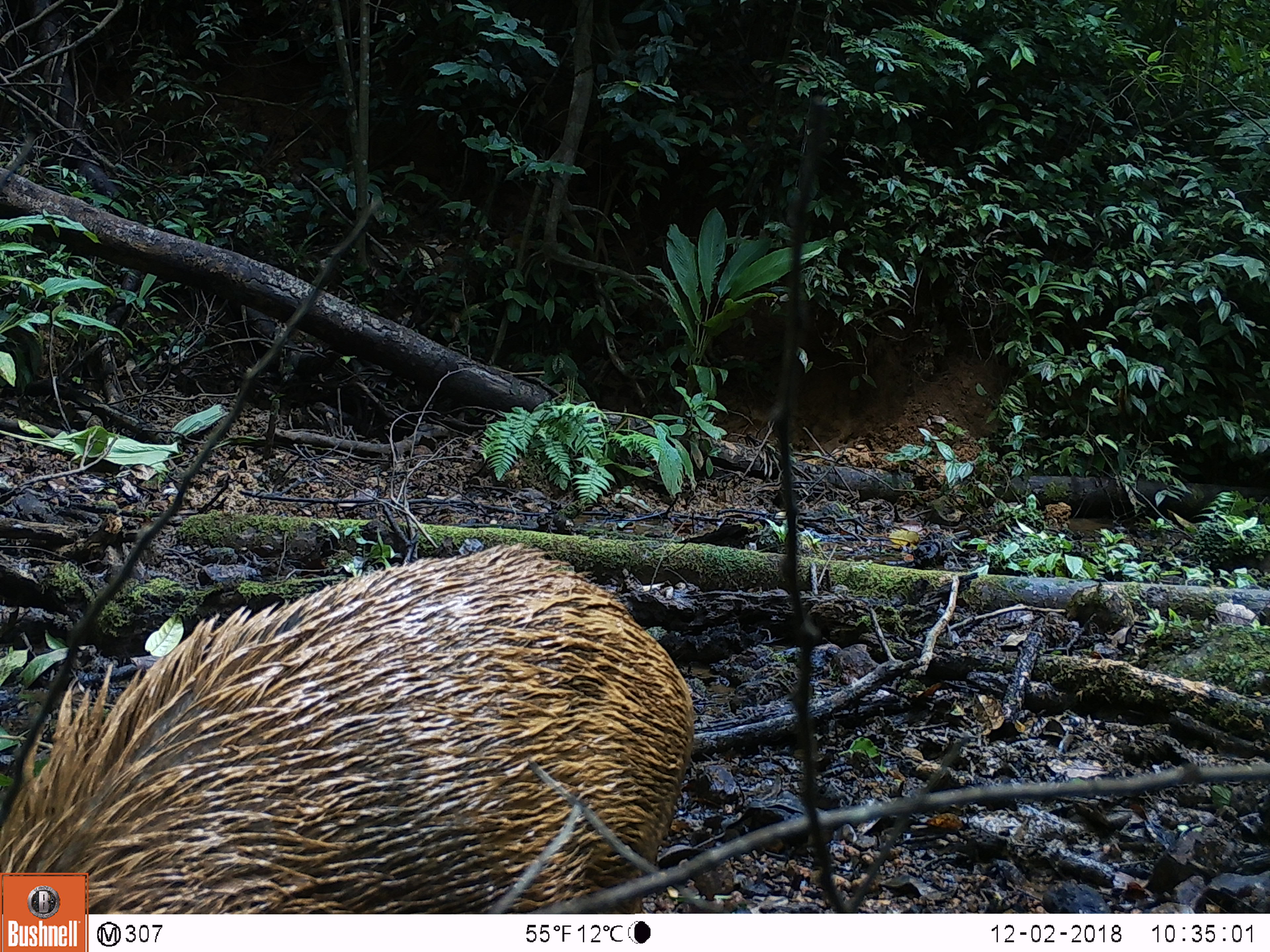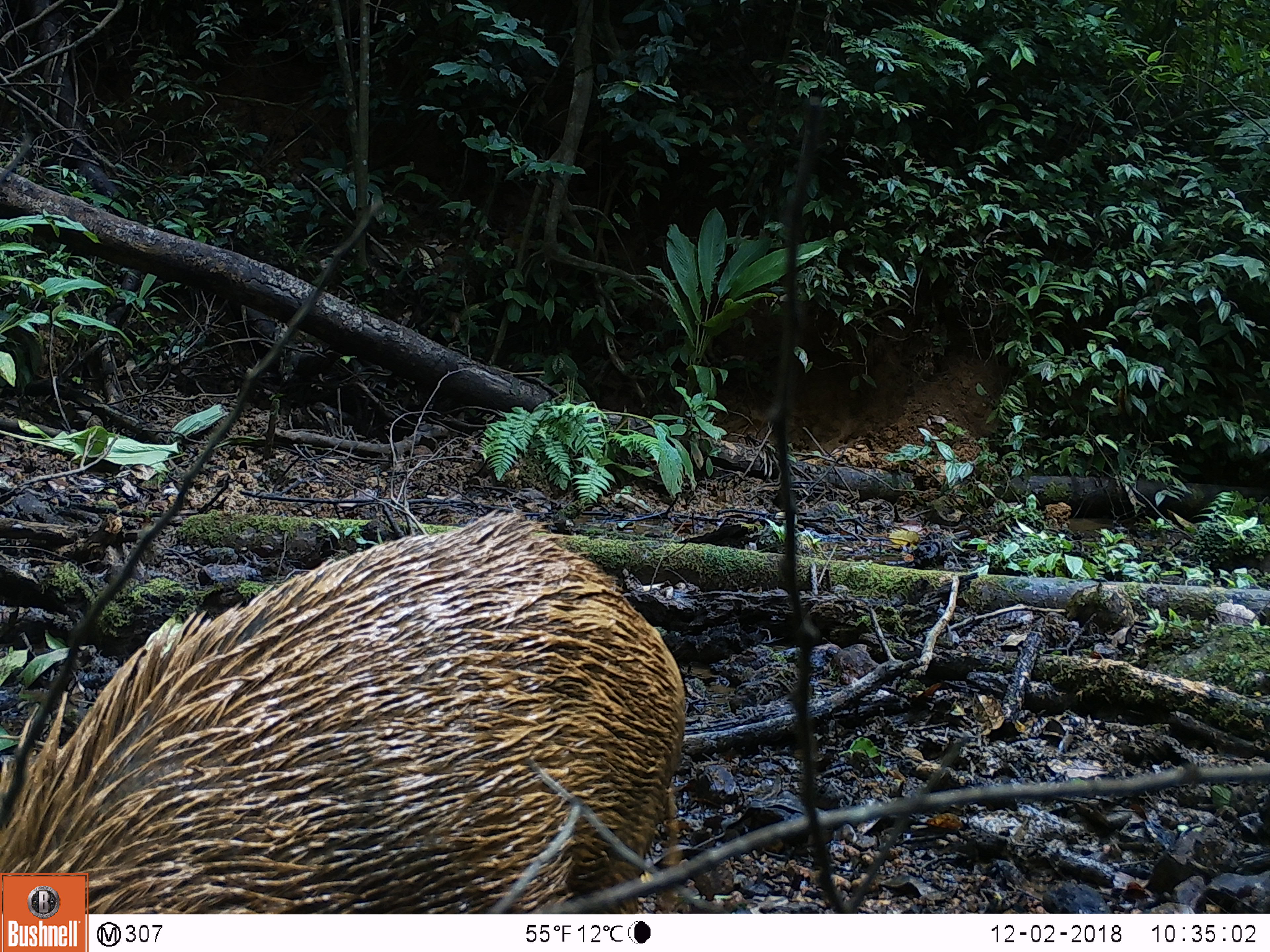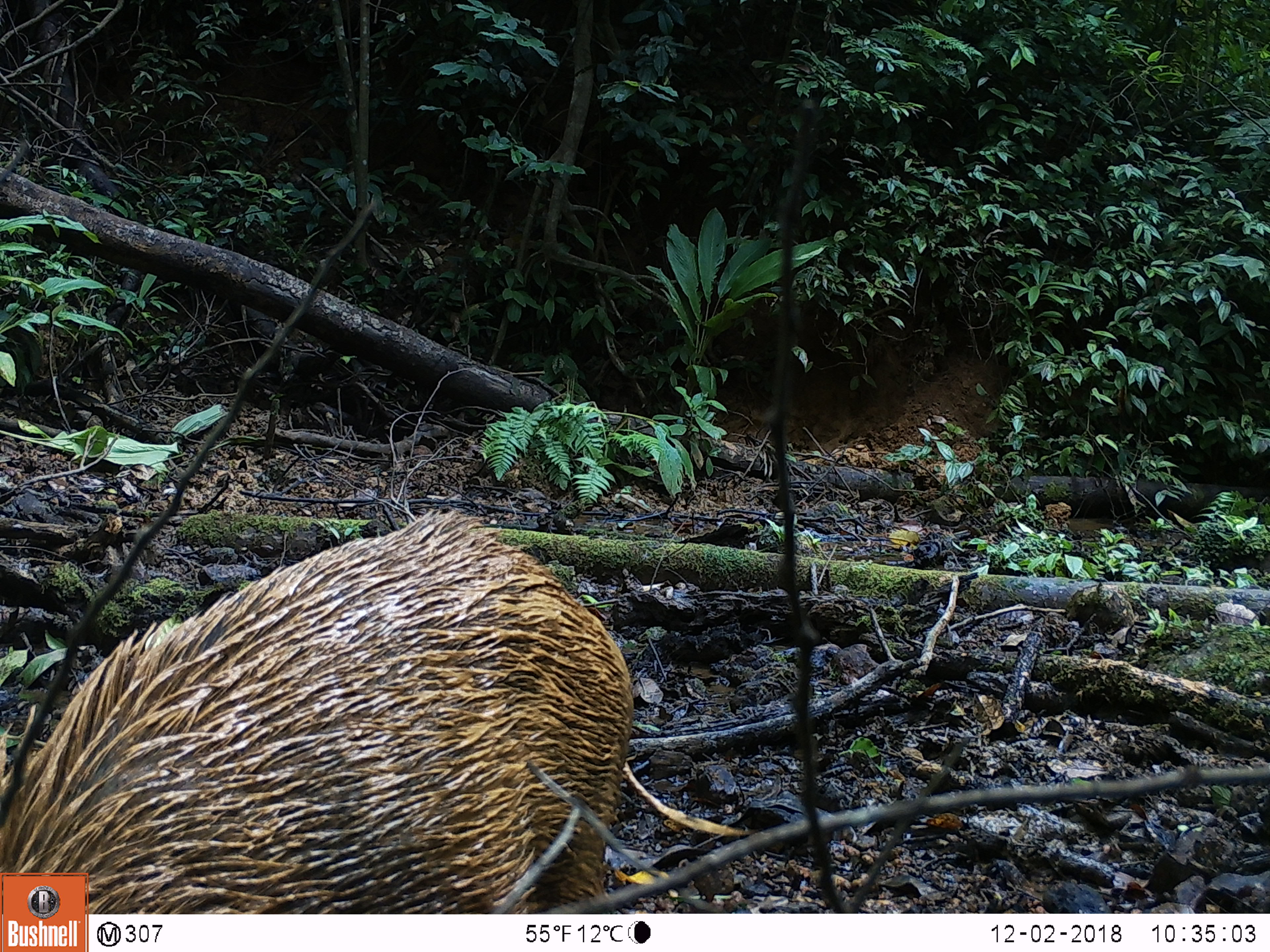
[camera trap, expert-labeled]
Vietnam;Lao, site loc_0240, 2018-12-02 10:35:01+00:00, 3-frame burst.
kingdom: Animalia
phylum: Chordata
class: Mammalia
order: Artiodactyla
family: Suidae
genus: Sus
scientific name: Sus scrofa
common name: eurasian wild pig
Eurasian wild pig (Sus scrofa). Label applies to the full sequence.